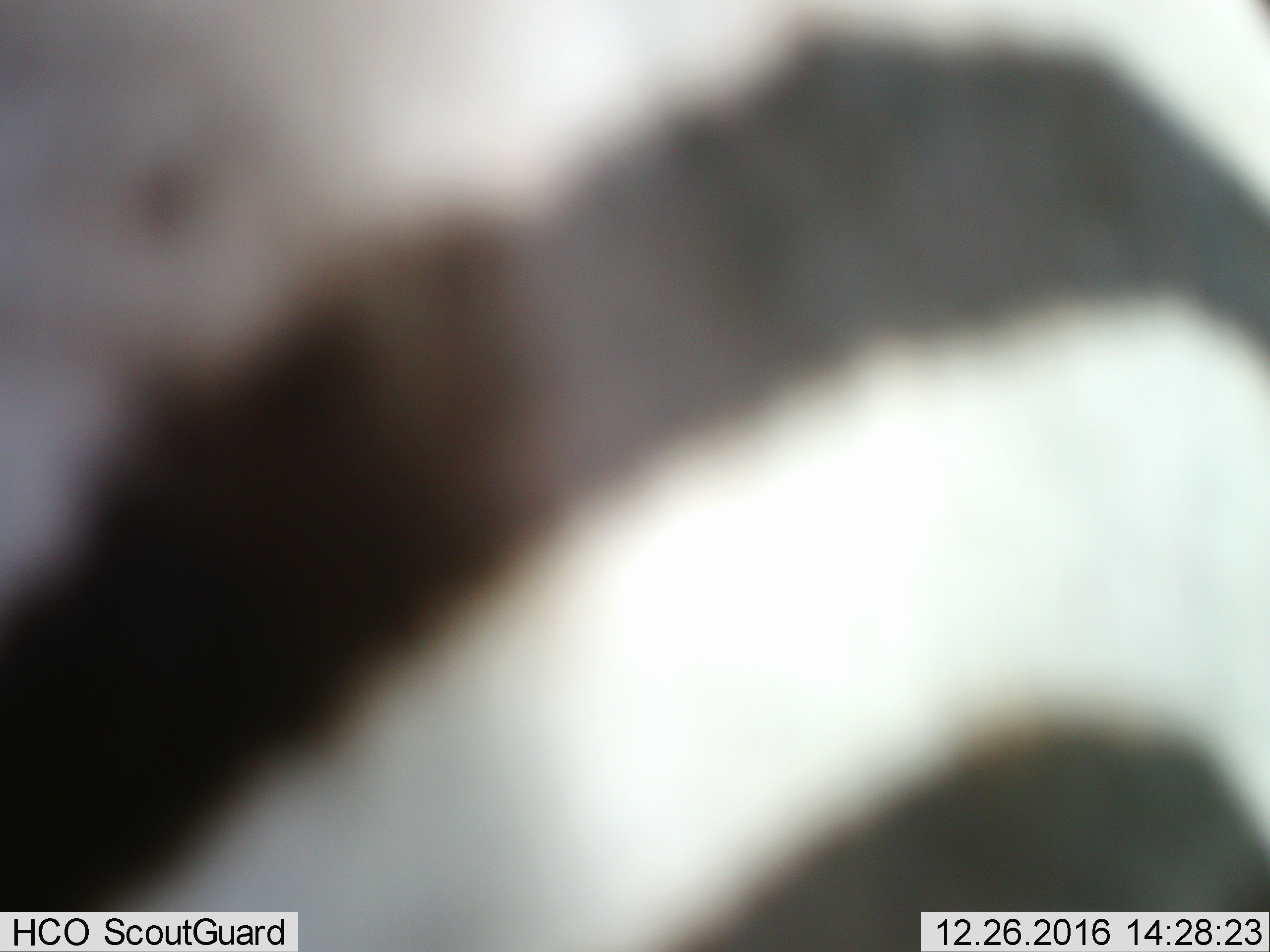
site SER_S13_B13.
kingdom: Animalia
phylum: Chordata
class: Mammalia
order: Perissodactyla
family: Equidae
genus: Equus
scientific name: Equus quagga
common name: plains zebra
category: zebraplains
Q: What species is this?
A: Zebraplains (plains zebra) (Equus quagga).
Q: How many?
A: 1.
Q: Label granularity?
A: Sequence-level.